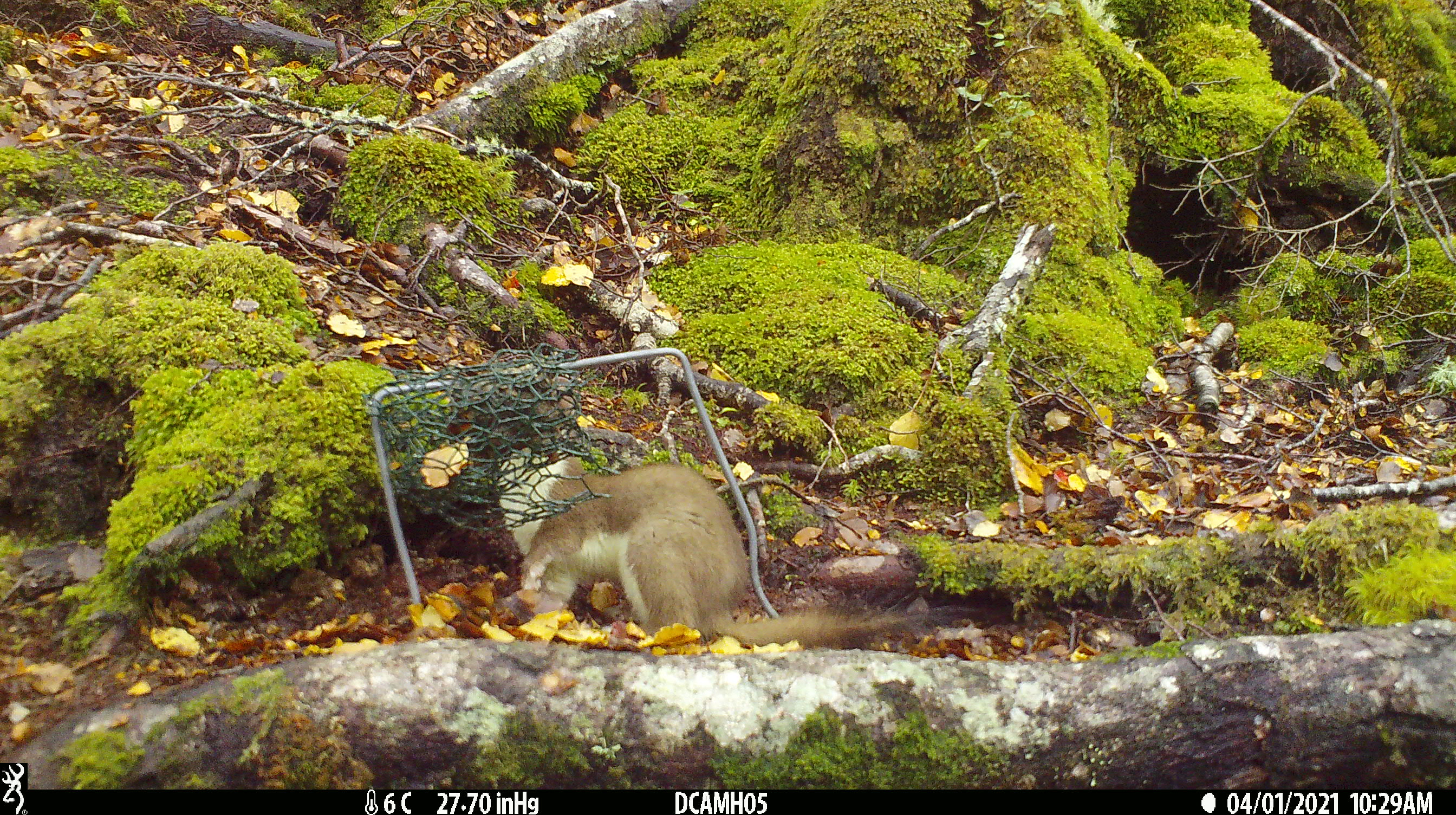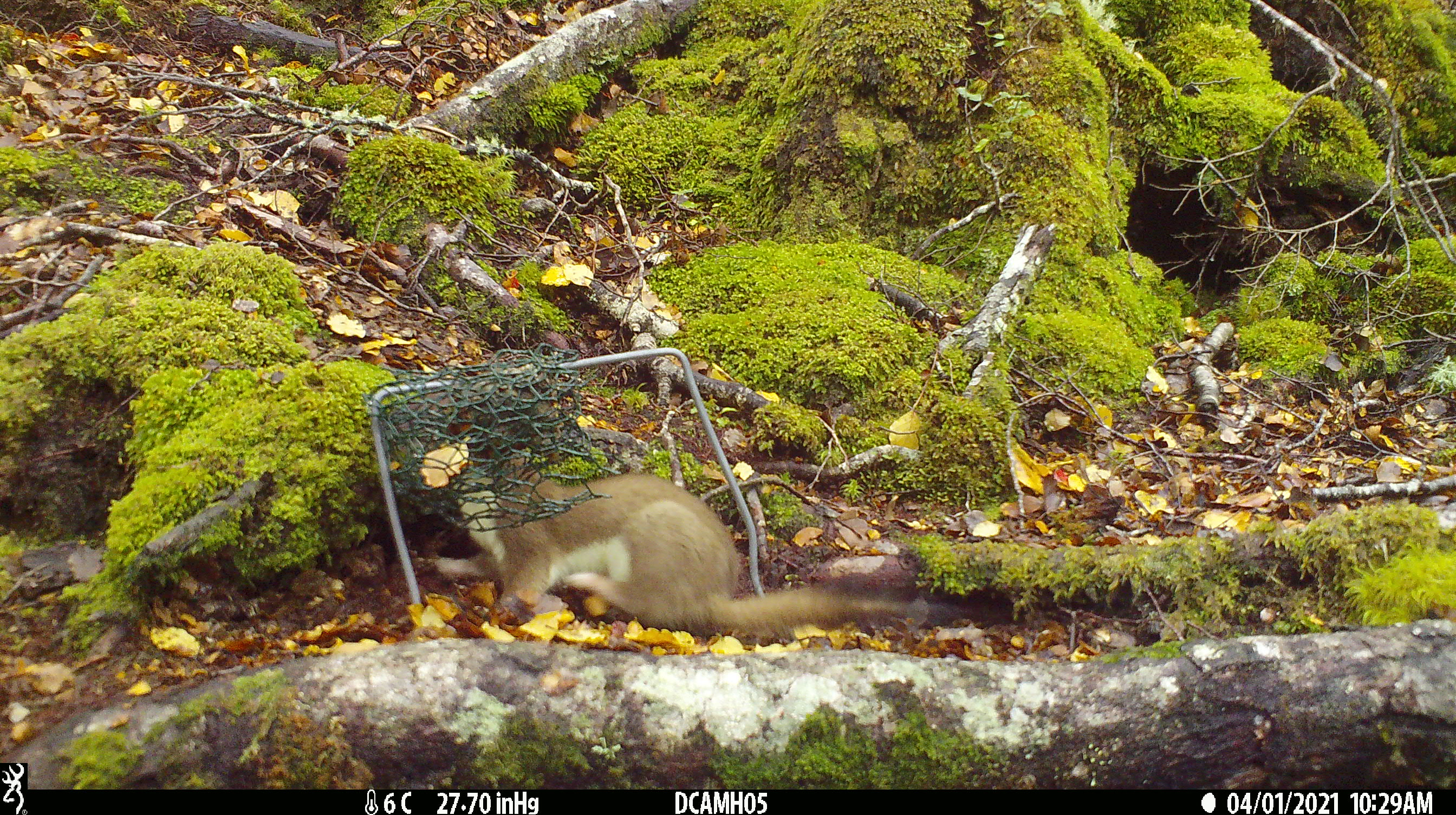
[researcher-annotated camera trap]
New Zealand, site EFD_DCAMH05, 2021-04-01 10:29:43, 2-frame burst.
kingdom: Animalia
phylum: Chordata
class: Mammalia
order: Carnivora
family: Mustelidae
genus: Mustela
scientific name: Mustela erminea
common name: stoat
Stoat (Mustela erminea).